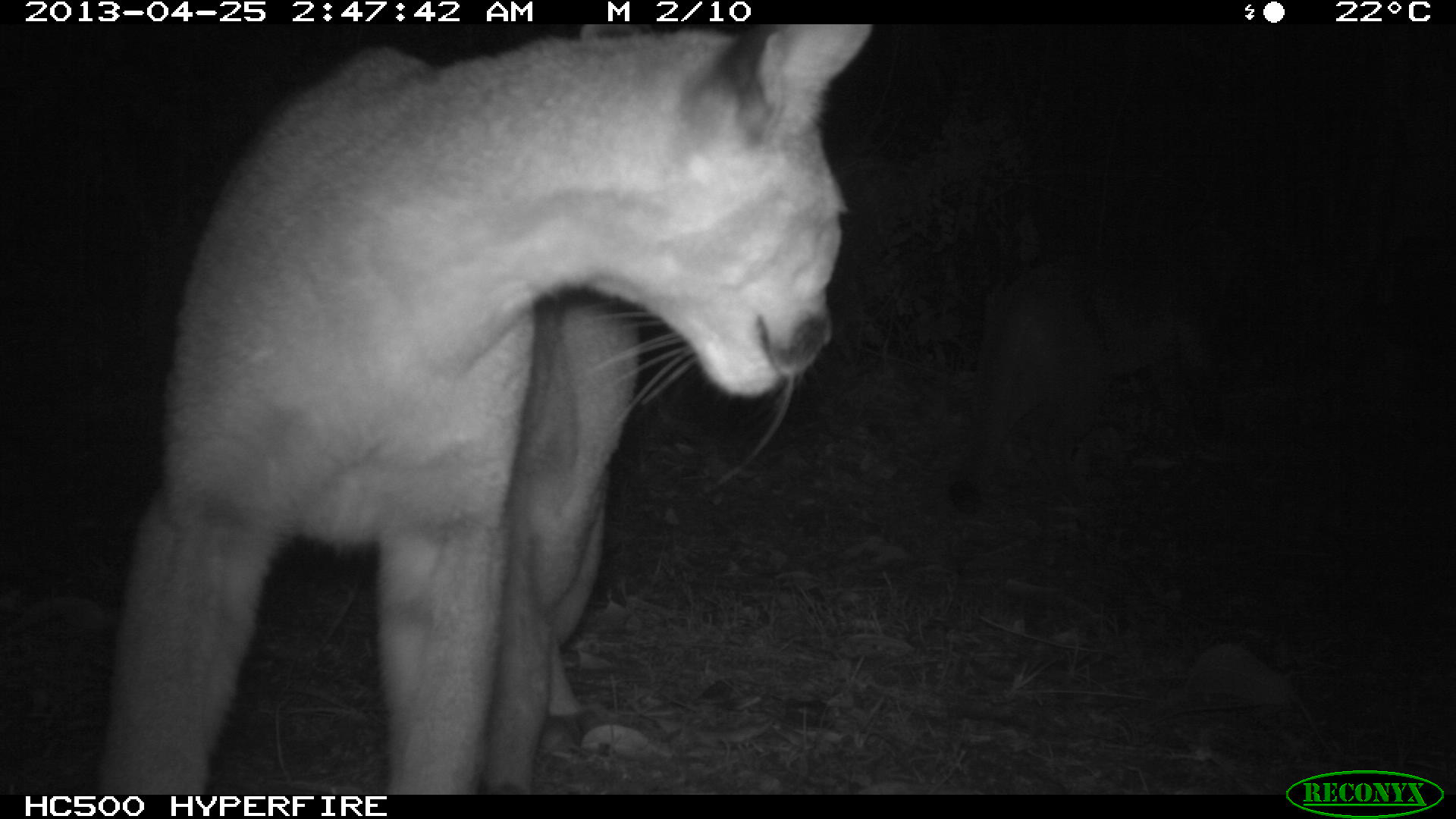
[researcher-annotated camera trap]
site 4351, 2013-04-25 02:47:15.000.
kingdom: Animalia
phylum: Chordata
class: Mammalia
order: Carnivora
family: Felidae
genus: Puma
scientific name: Puma concolor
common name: mountain lion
Puma concolor (mountain lion), count 2.